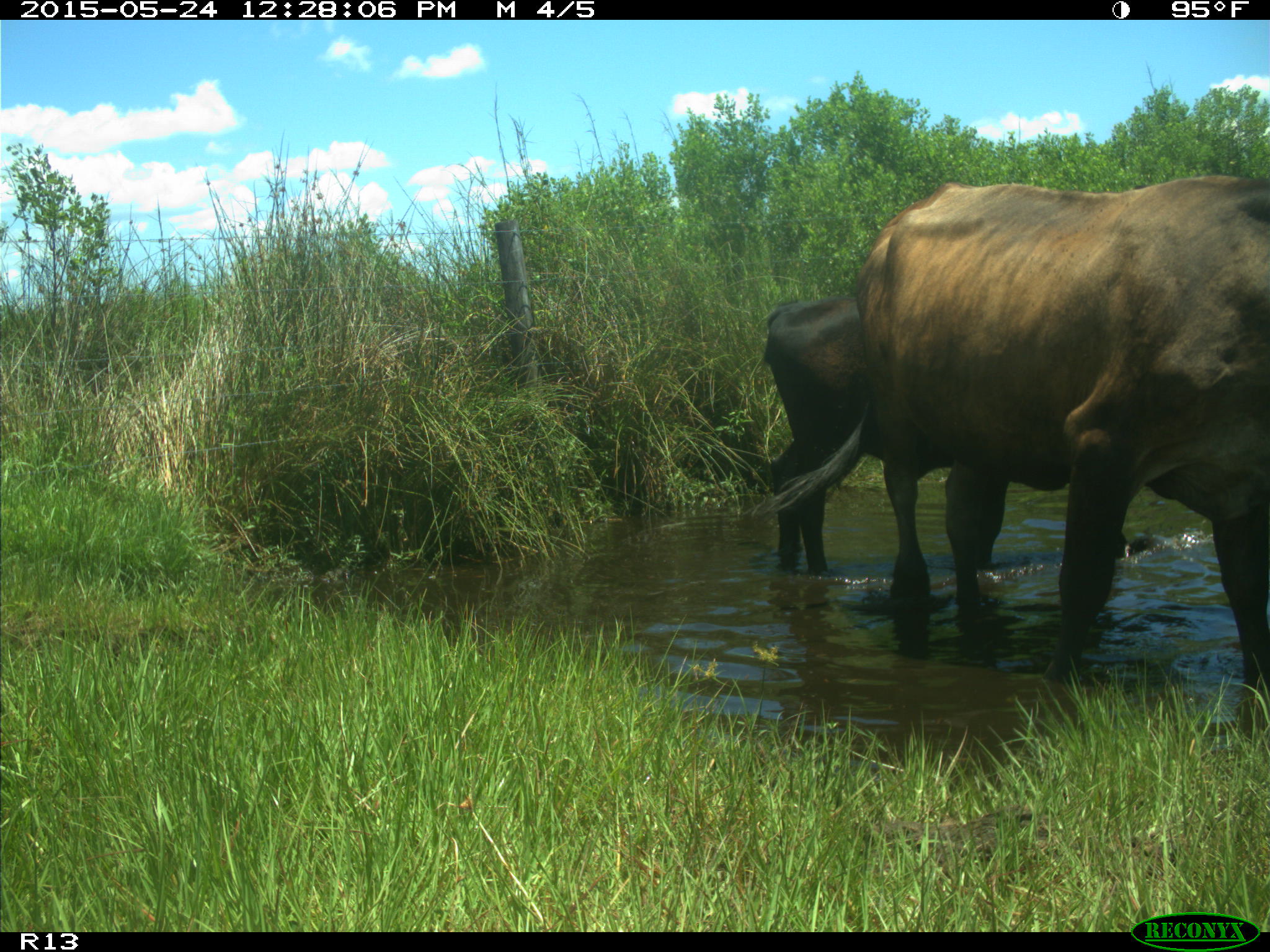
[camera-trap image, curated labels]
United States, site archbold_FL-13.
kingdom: Animalia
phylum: Chordata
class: Mammalia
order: Artiodactyla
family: Bovidae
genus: Bos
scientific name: Bos taurus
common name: domestic cow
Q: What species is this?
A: Bos taurus (domestic cow).